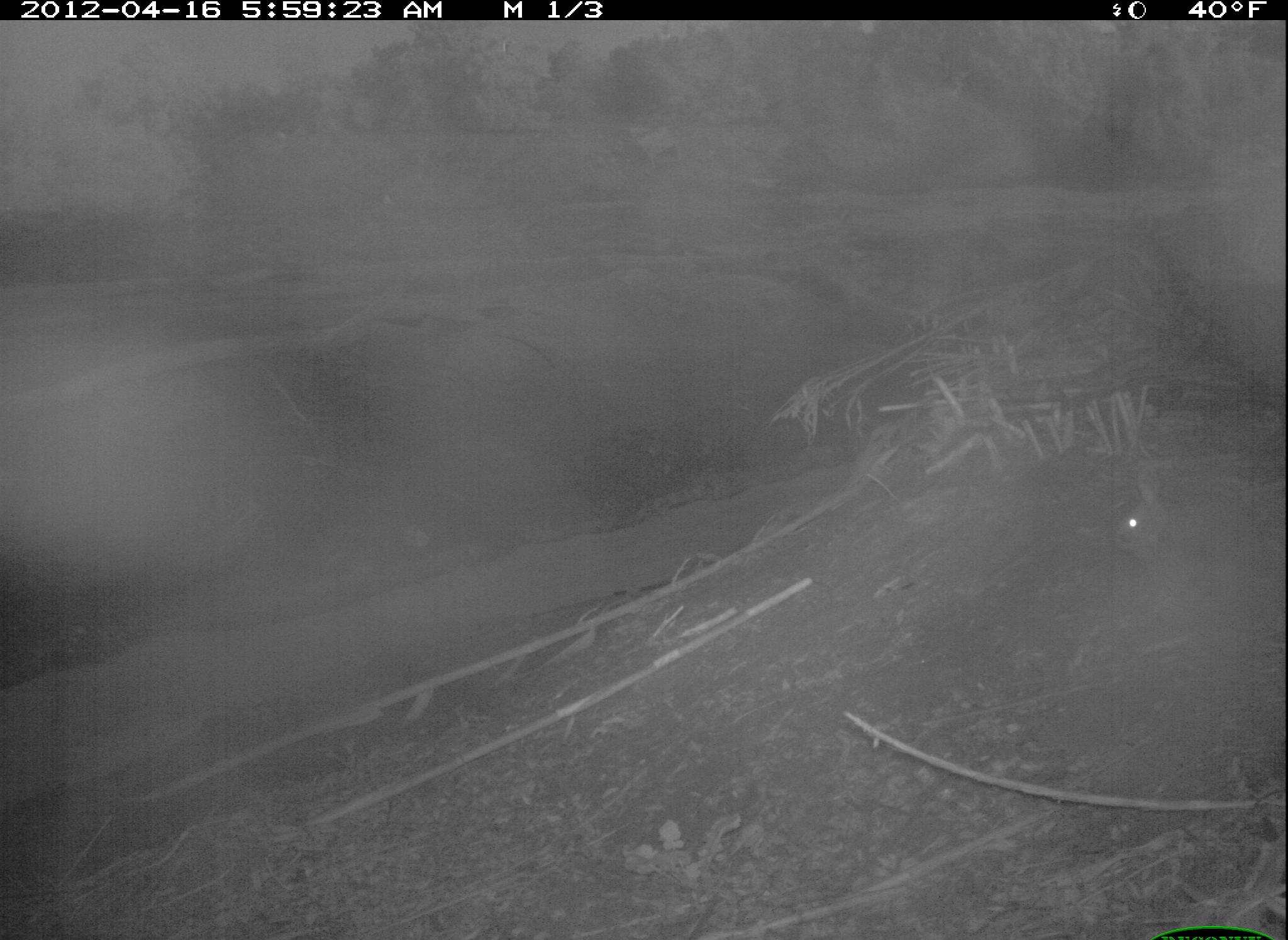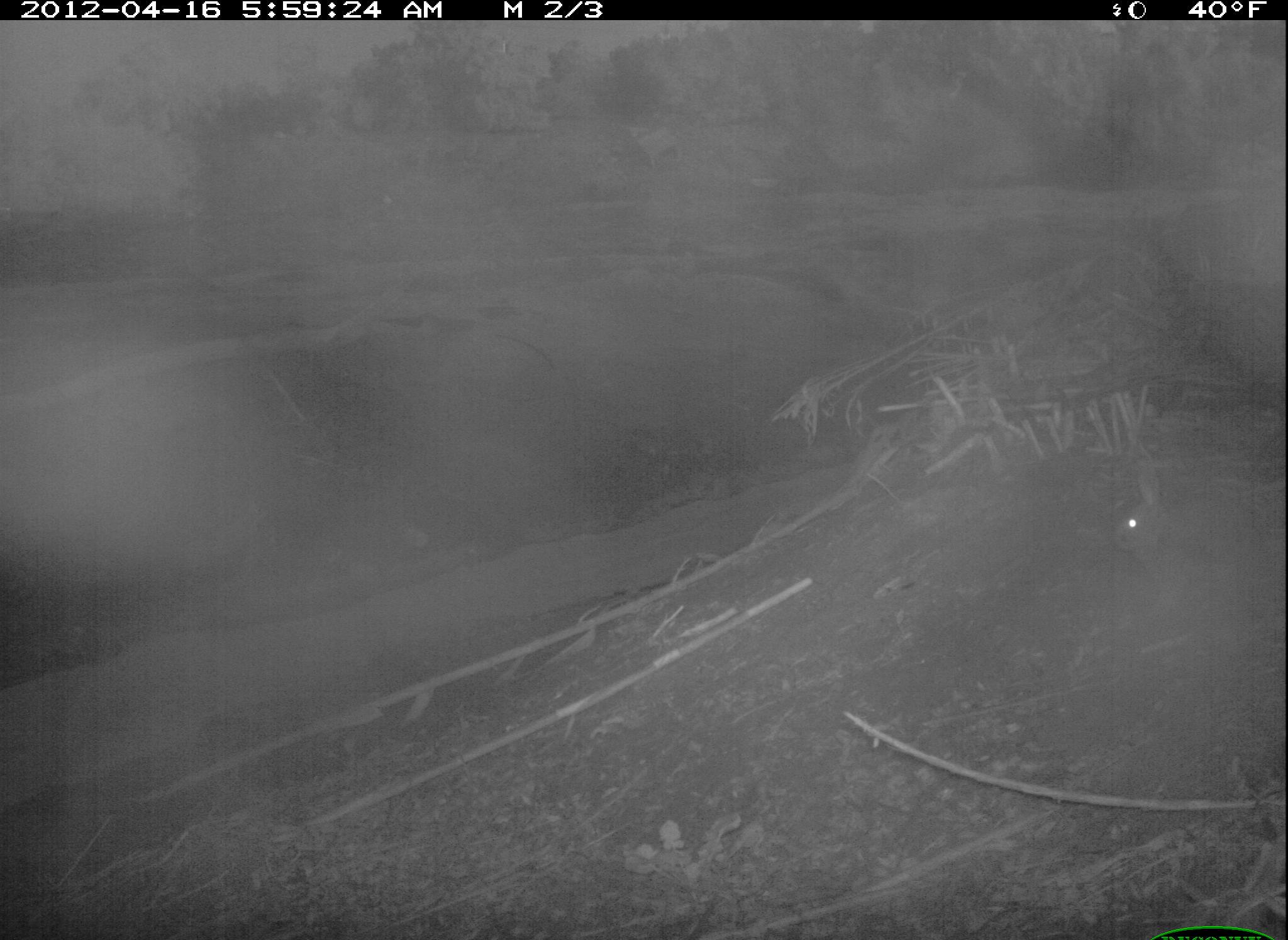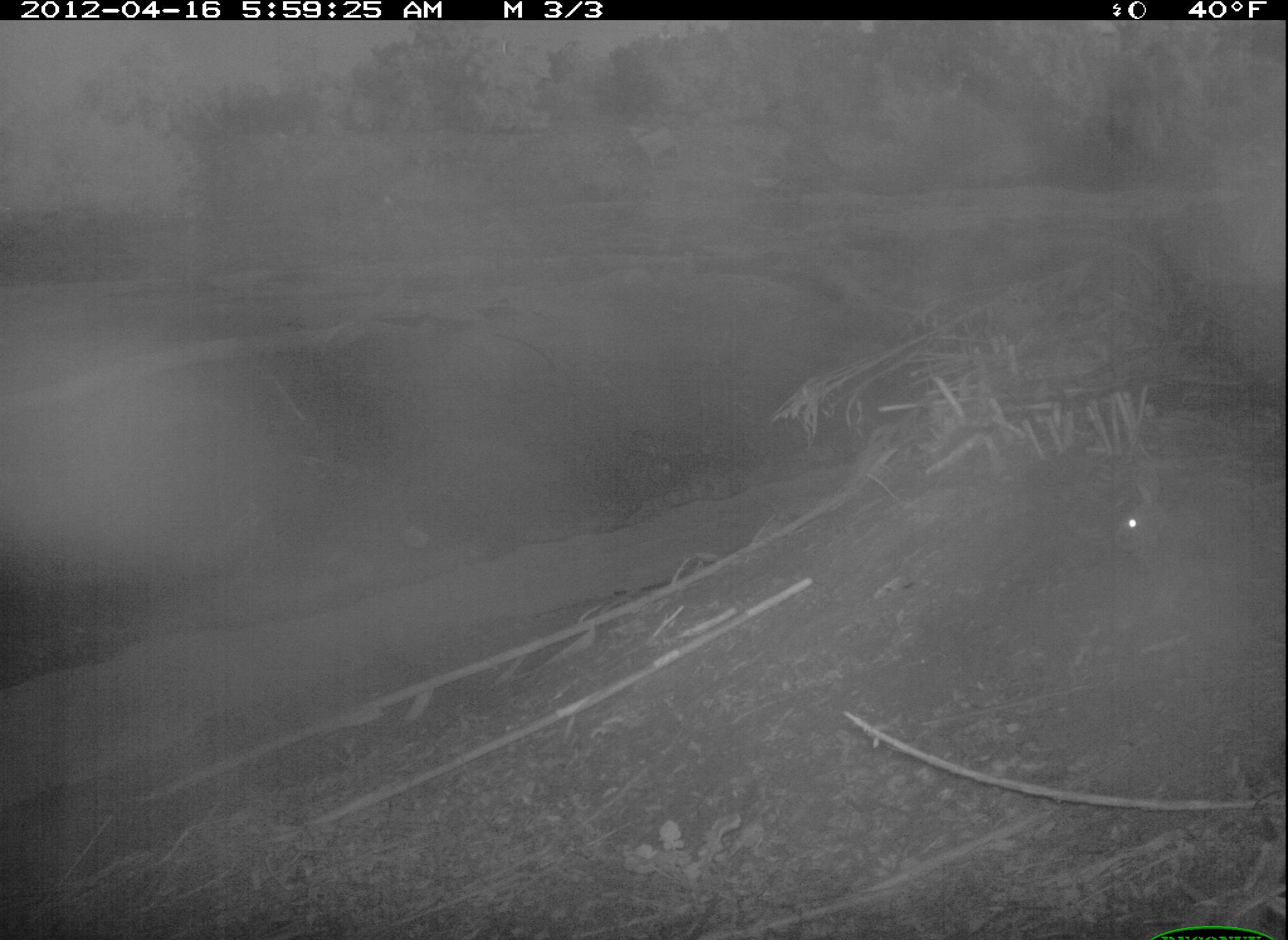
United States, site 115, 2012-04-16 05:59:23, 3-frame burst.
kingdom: Animalia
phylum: Chordata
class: Mammalia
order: Lagomorpha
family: Leporidae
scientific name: Leporidae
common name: rabbits and hares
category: rabbit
Rabbit (rabbits and hares) (Leporidae).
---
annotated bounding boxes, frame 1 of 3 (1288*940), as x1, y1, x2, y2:
rabbit: 1106, 461, 1282, 601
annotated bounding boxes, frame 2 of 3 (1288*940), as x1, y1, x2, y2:
rabbit: 1092, 453, 1285, 604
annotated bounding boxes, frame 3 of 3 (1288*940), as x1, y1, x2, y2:
rabbit: 1111, 440, 1259, 625